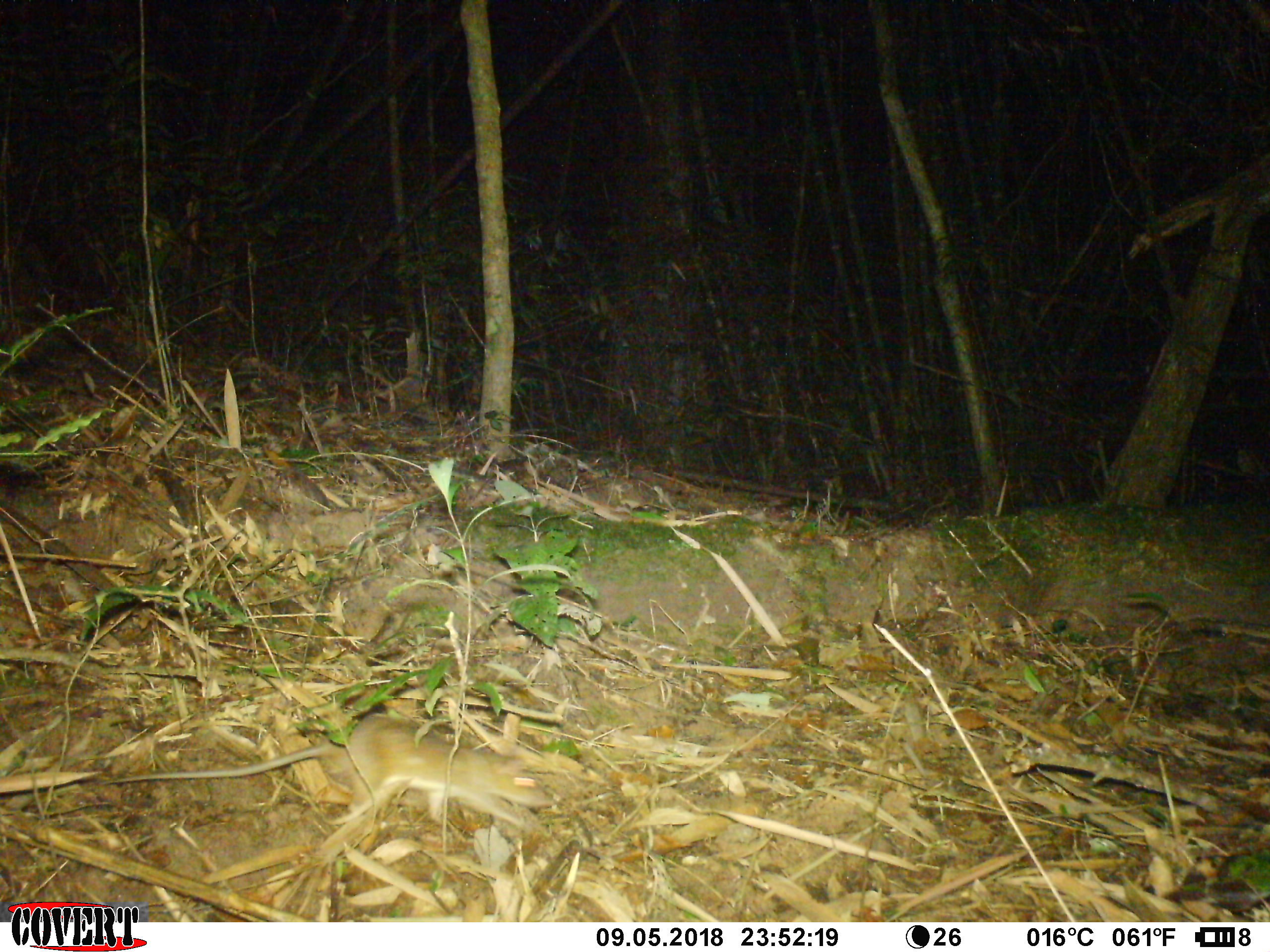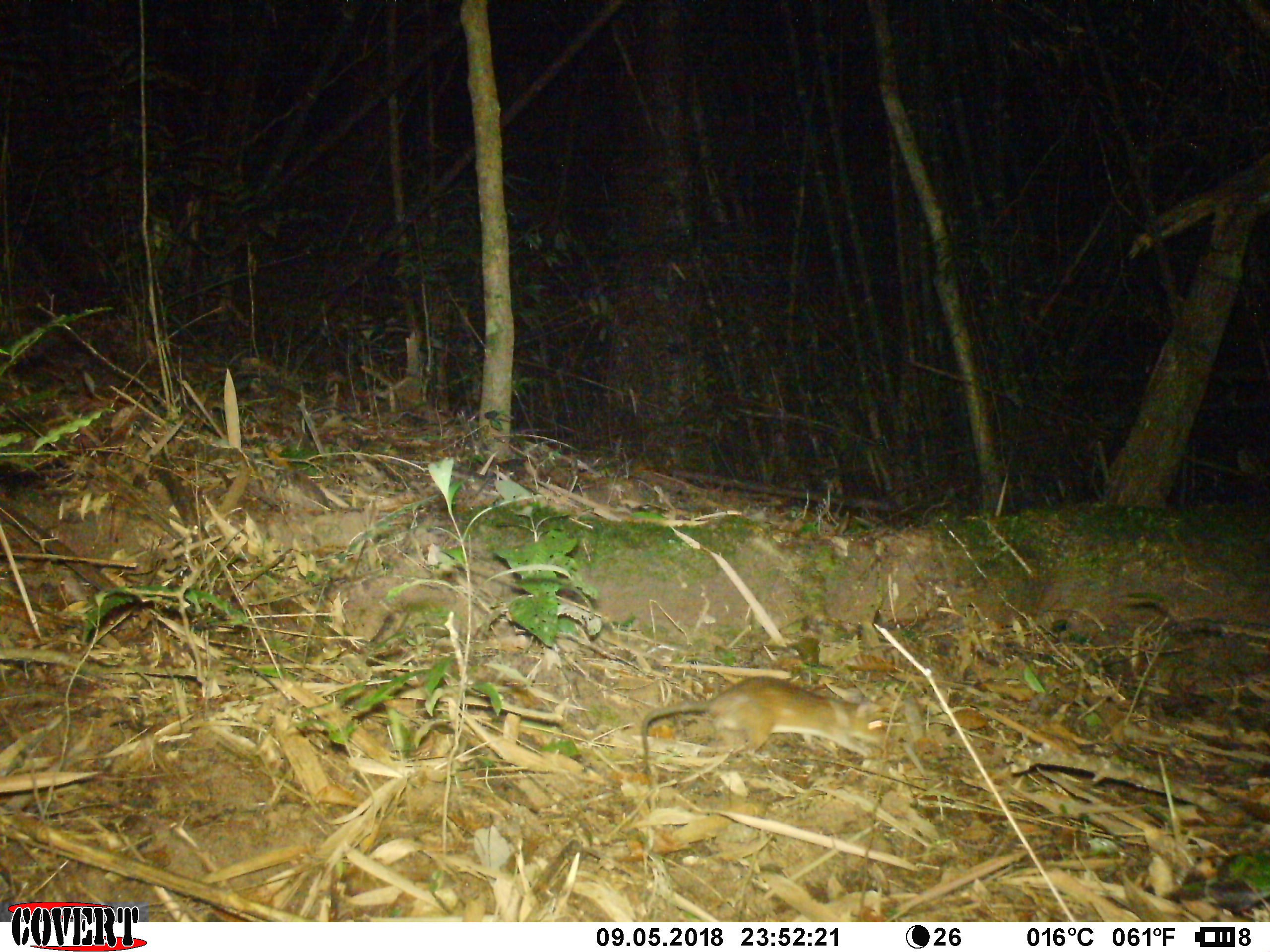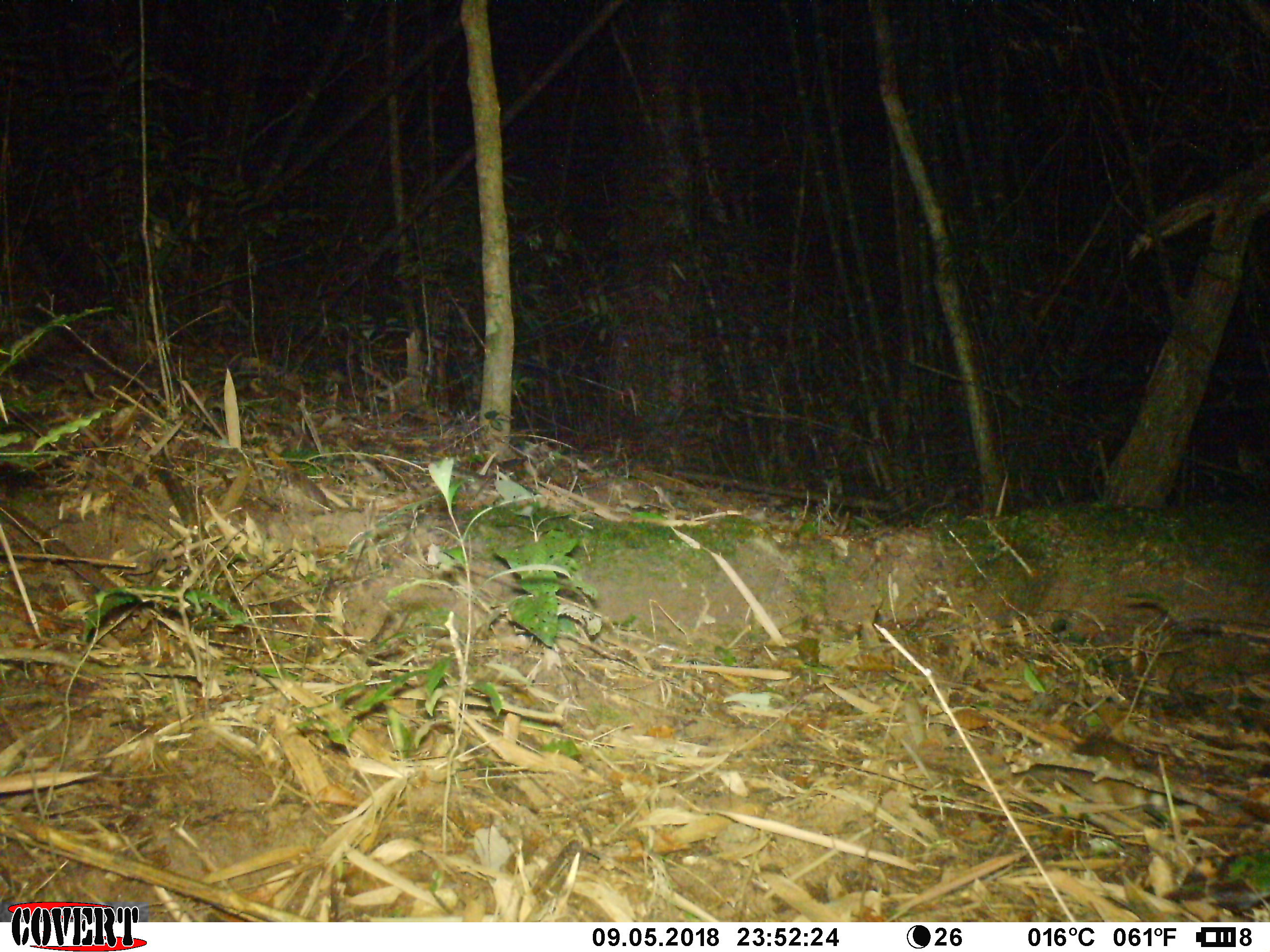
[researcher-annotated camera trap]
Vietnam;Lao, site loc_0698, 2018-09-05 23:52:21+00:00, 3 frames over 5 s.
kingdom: Animalia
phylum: Chordata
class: Mammalia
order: Rodentia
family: Muridae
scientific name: Muridae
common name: old-world mice and rats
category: unidentified murid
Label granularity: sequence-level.